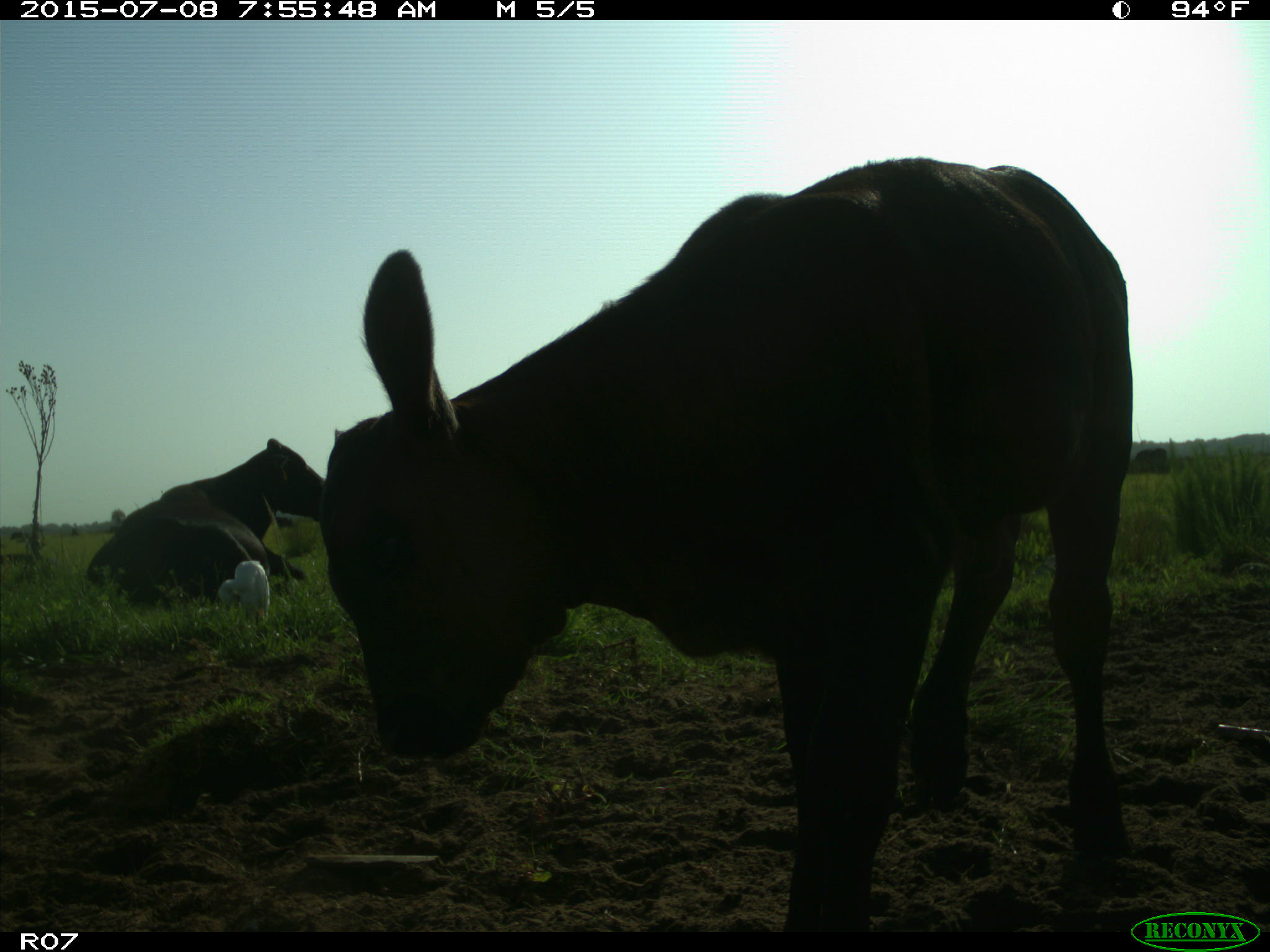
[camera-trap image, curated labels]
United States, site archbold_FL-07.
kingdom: Animalia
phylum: Chordata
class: Mammalia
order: Artiodactyla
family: Bovidae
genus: Bos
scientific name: Bos taurus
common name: domestic cow